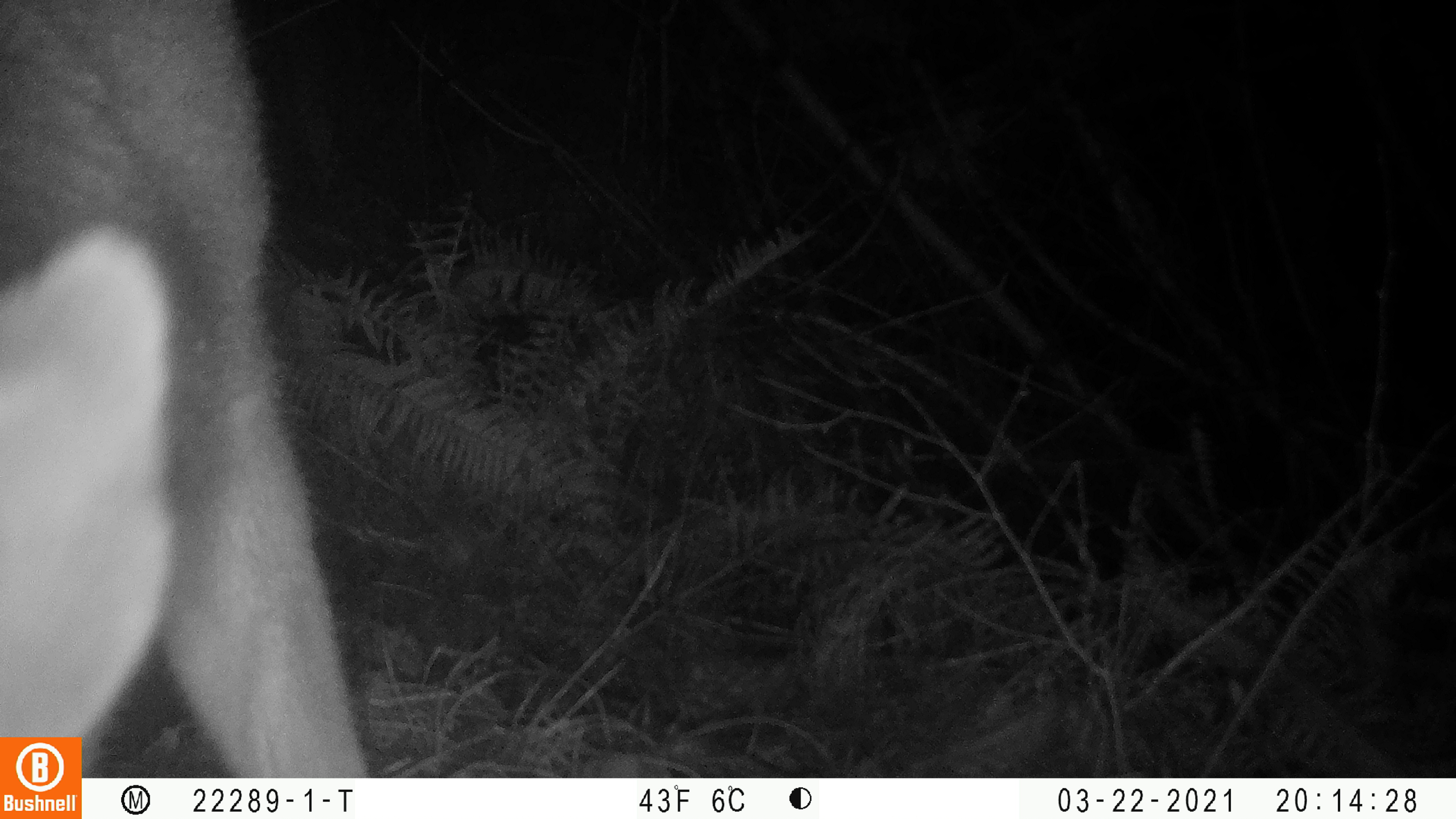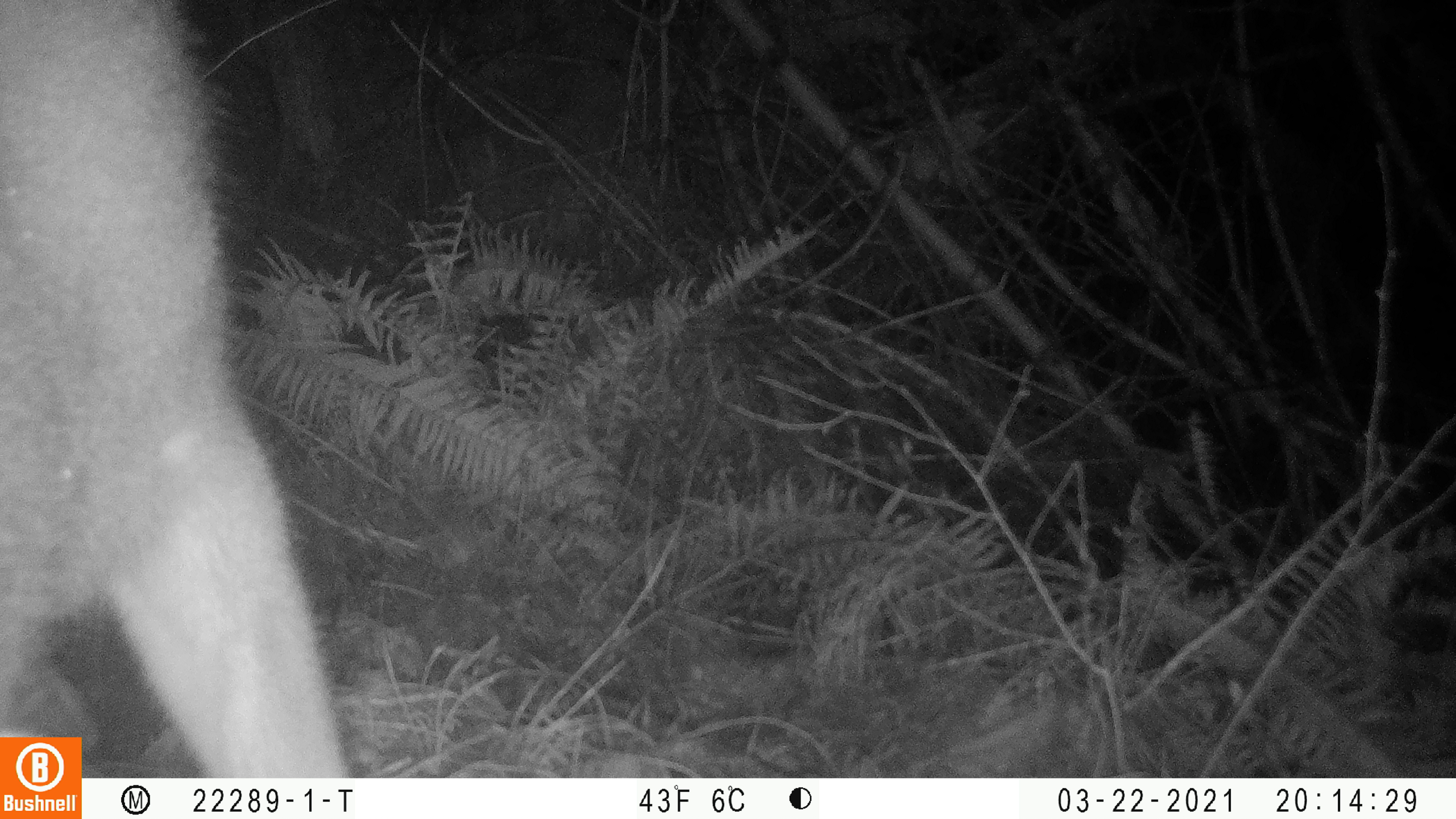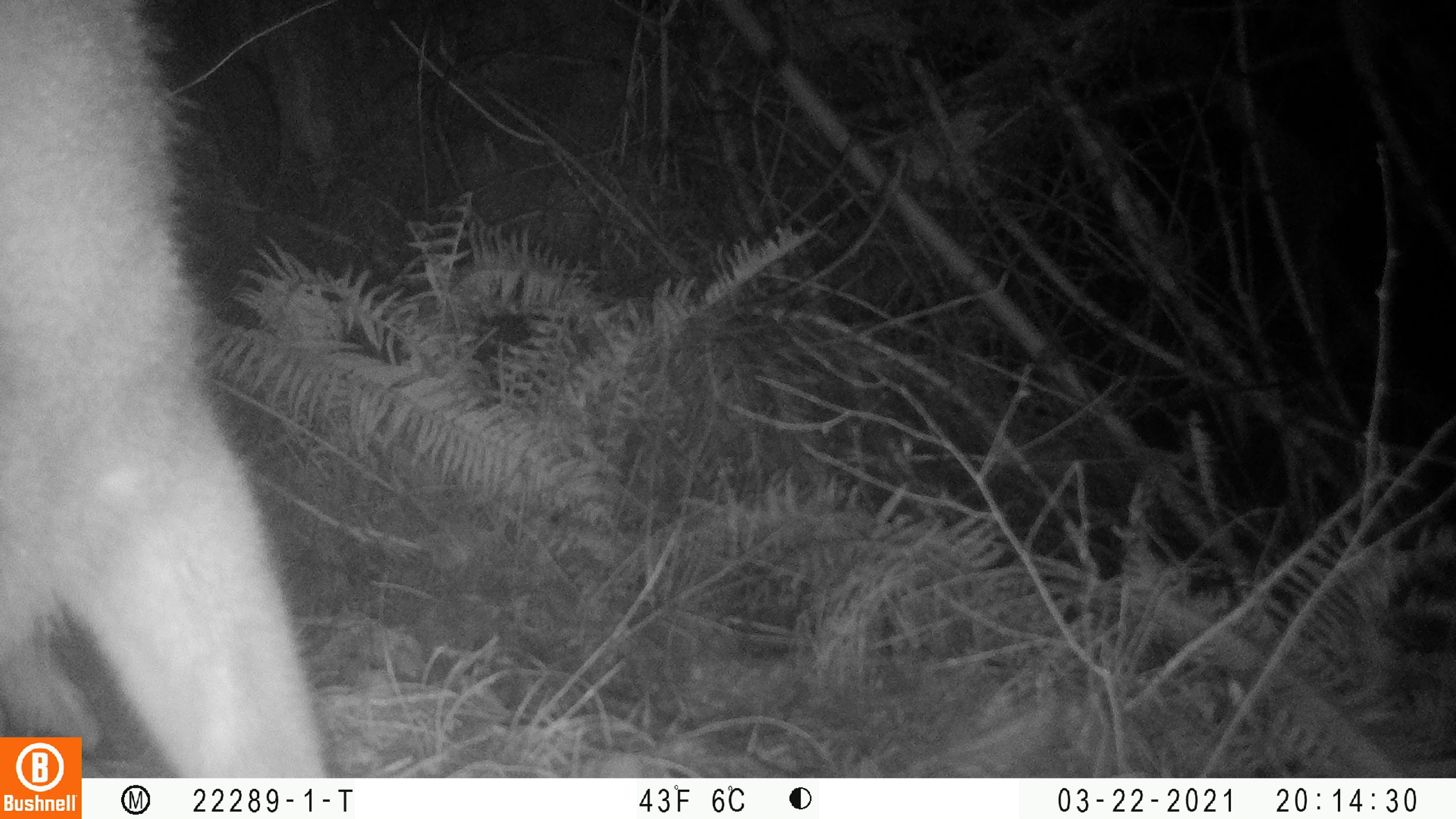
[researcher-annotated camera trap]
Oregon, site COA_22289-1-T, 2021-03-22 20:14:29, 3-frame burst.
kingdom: Animalia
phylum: Chordata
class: Mammalia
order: Artiodactyla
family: Cervidae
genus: Odocoileus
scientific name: Odocoileus hemionus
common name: black-tailed deer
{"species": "black-tailed deer (Odocoileus hemionus)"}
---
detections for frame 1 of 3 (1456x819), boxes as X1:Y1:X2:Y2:
black-tailed deer: 1:0:360:733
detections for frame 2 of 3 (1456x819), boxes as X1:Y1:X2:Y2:
black-tailed deer: 1:0:343:731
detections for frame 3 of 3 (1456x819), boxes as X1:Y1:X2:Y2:
black-tailed deer: 0:0:324:732